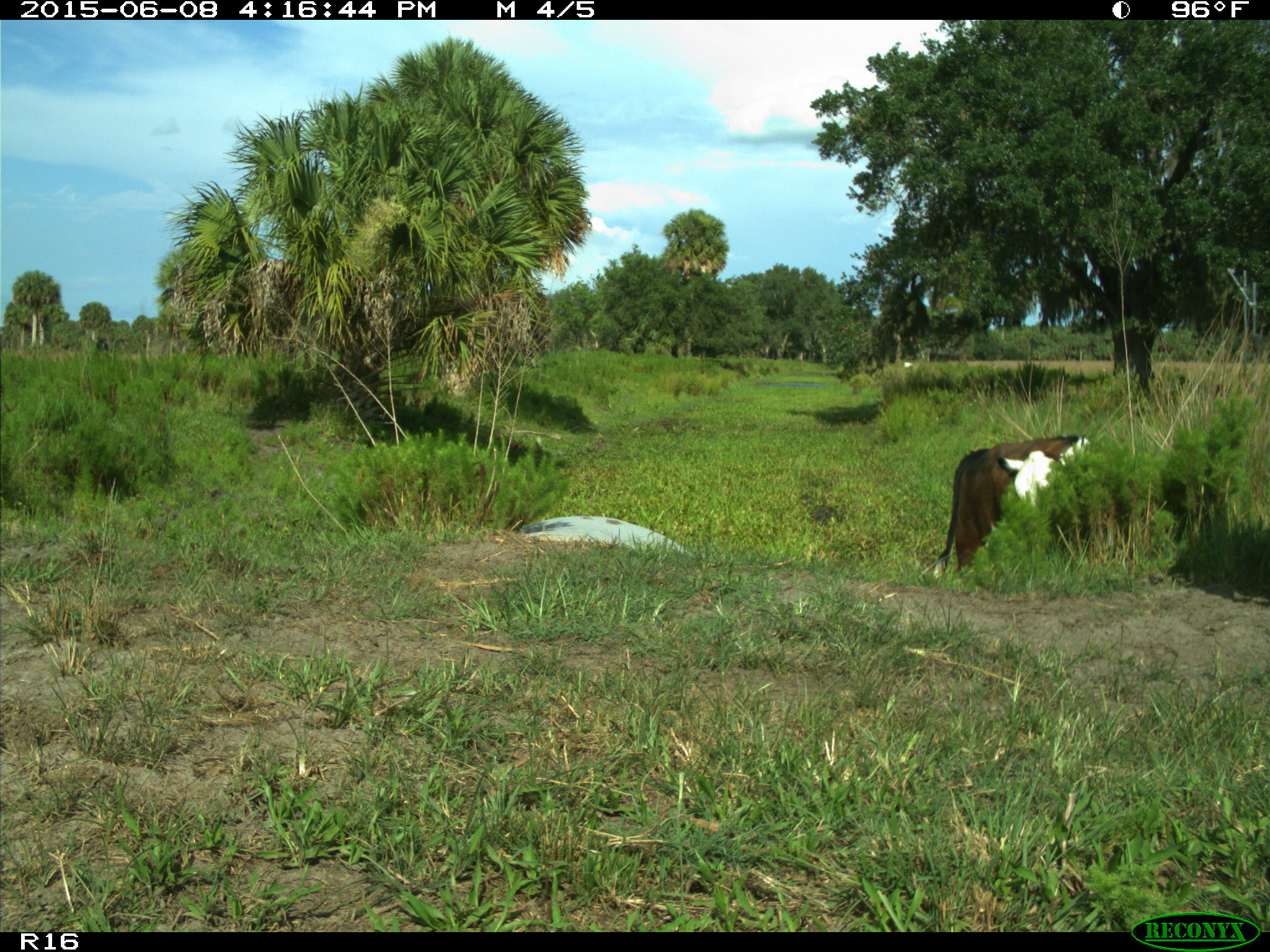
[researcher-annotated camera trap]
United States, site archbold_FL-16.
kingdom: Animalia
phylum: Chordata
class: Mammalia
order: Artiodactyla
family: Bovidae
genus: Bos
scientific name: Bos taurus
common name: domestic cow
Bos taurus (domestic cow).